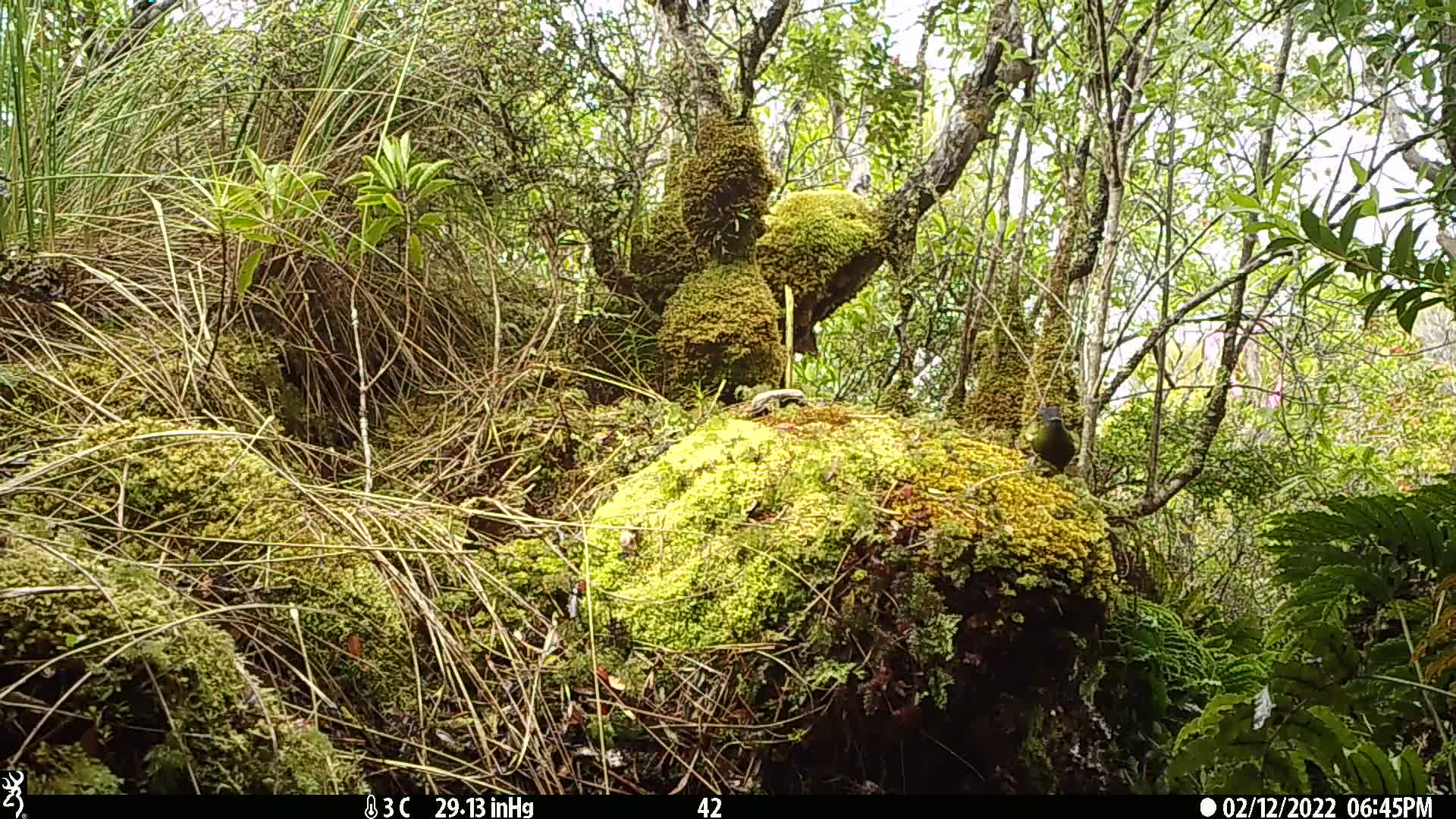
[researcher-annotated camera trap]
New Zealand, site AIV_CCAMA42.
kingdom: Animalia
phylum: Chordata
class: Aves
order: Passeriformes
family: Meliphagidae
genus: Anthornis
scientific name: Anthornis melanura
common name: new zealand bellbird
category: bellbird